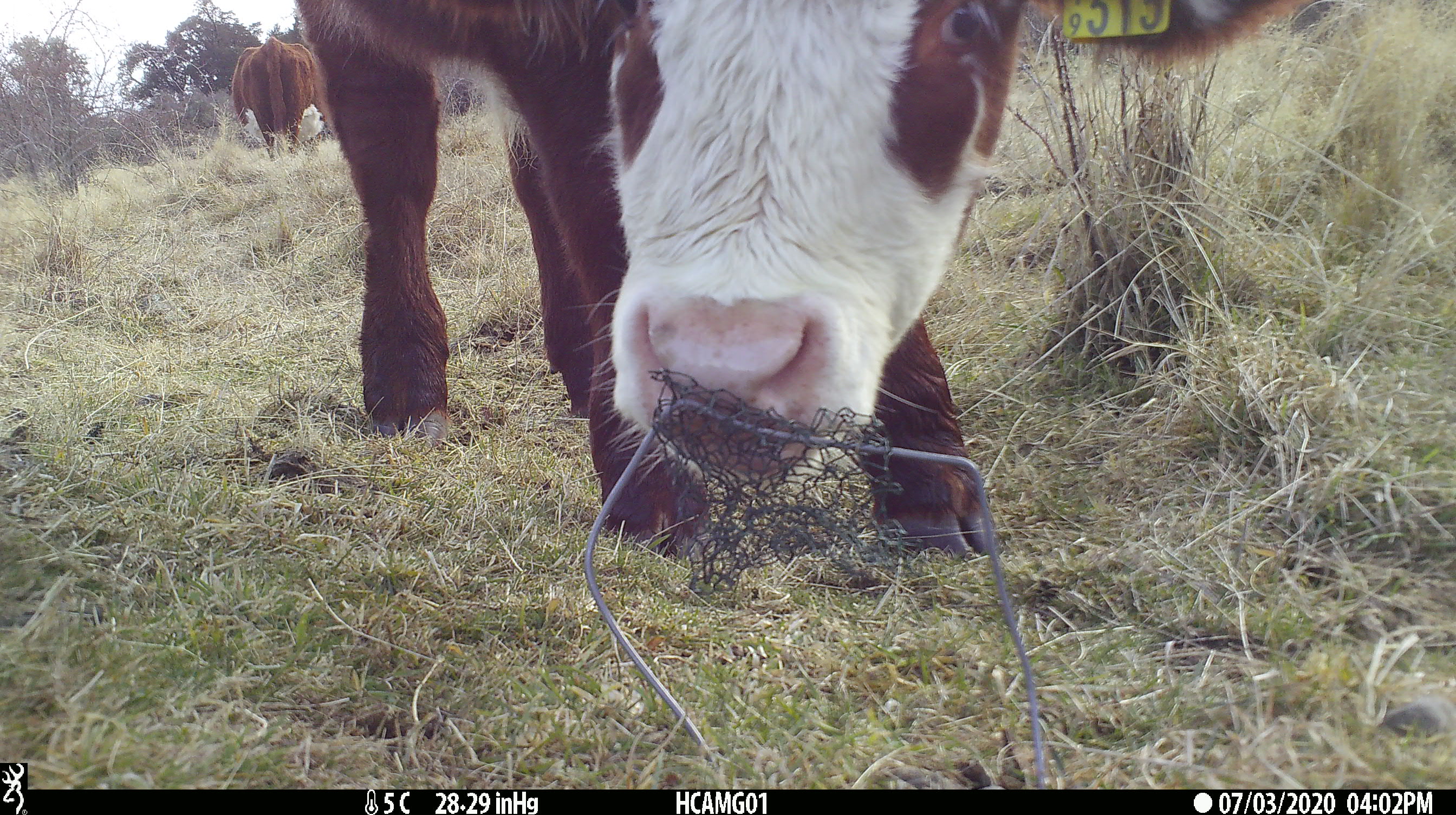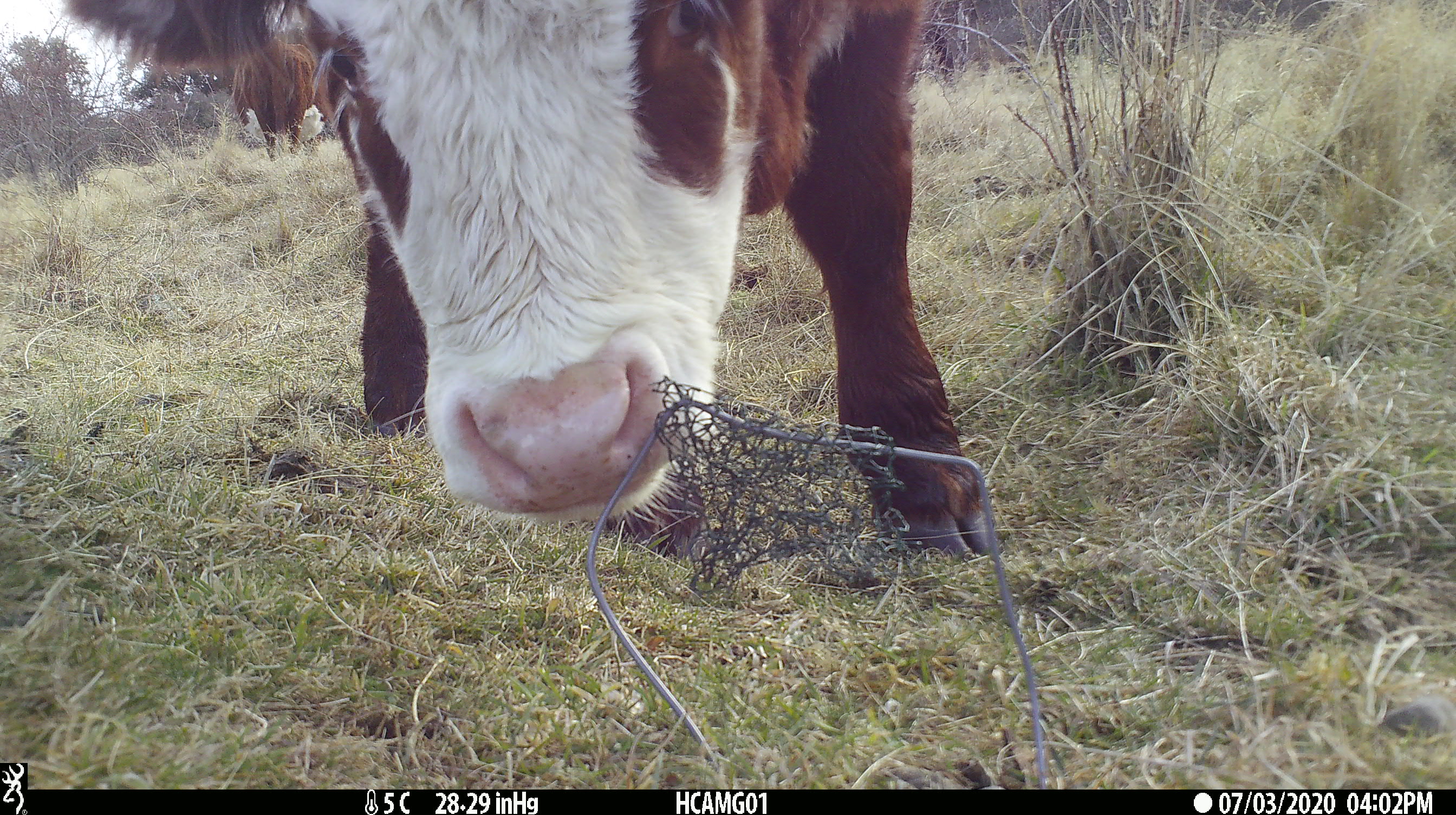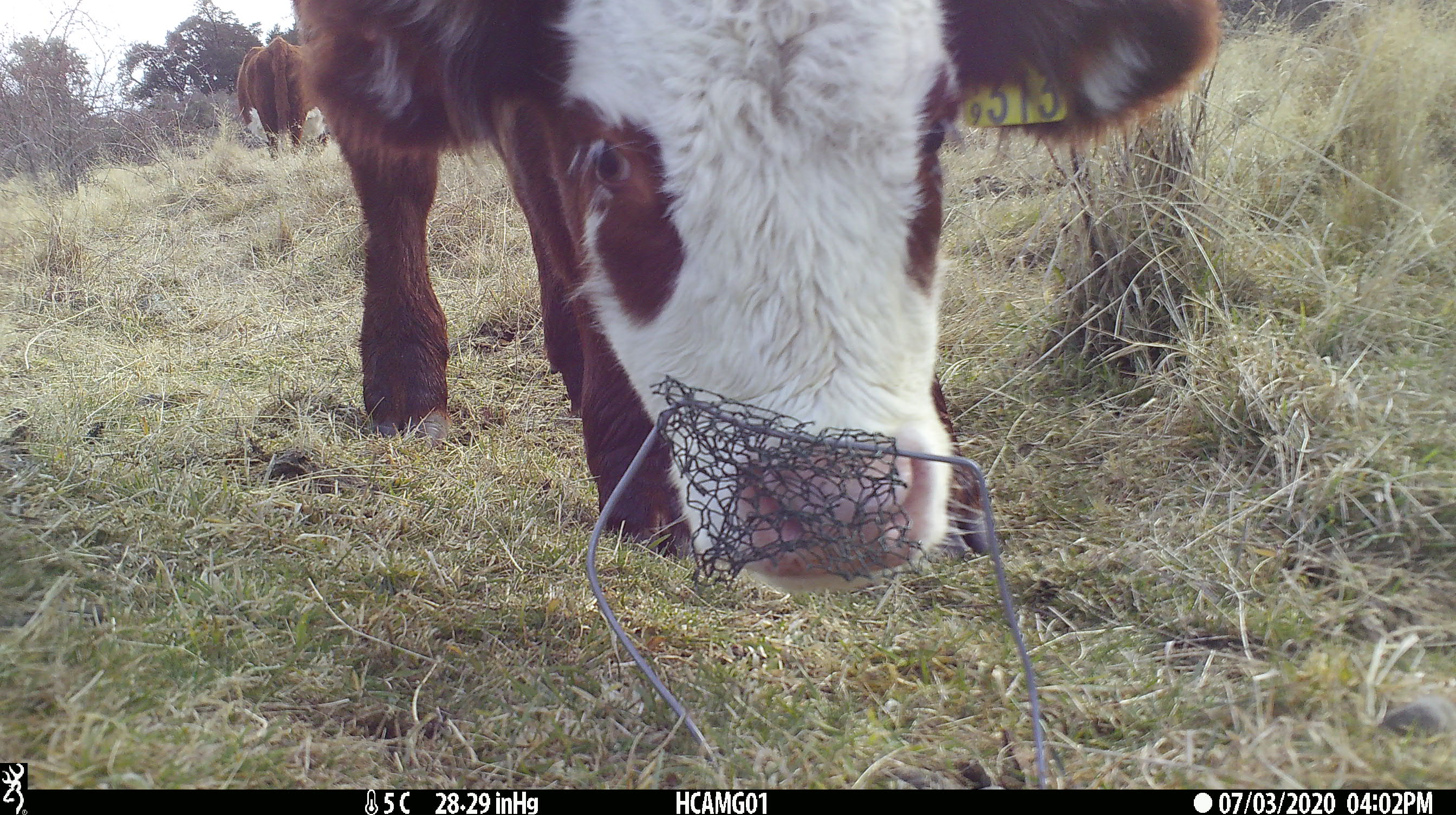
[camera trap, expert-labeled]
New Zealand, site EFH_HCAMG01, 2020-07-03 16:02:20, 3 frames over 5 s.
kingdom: Animalia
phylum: Chordata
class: Mammalia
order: Artiodactyla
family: Bovidae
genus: Bos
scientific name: Bos taurus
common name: domestic cow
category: cow